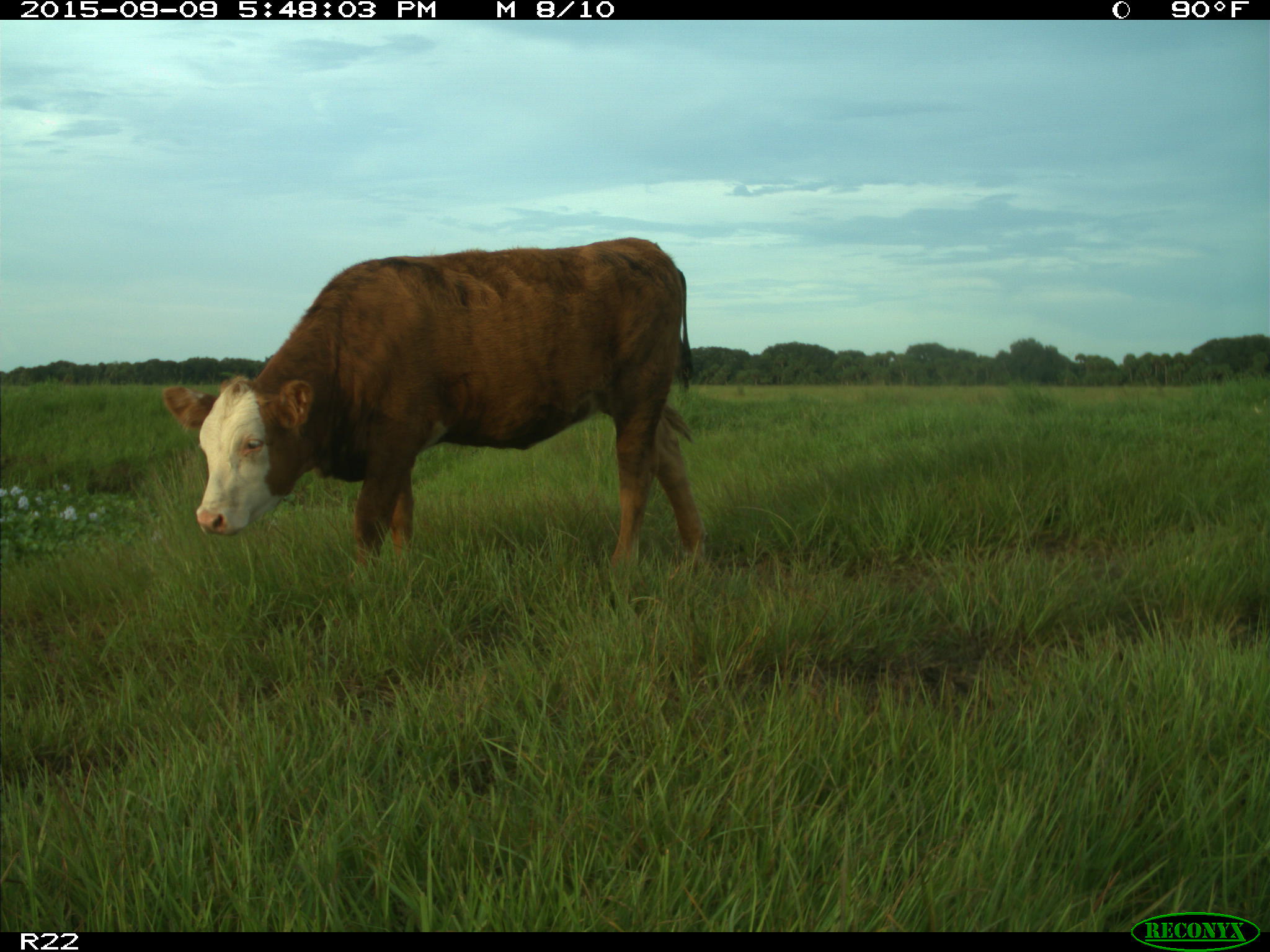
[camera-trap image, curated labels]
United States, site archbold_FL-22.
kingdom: Animalia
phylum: Chordata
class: Mammalia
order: Artiodactyla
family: Bovidae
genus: Bos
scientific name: Bos taurus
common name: domestic cow